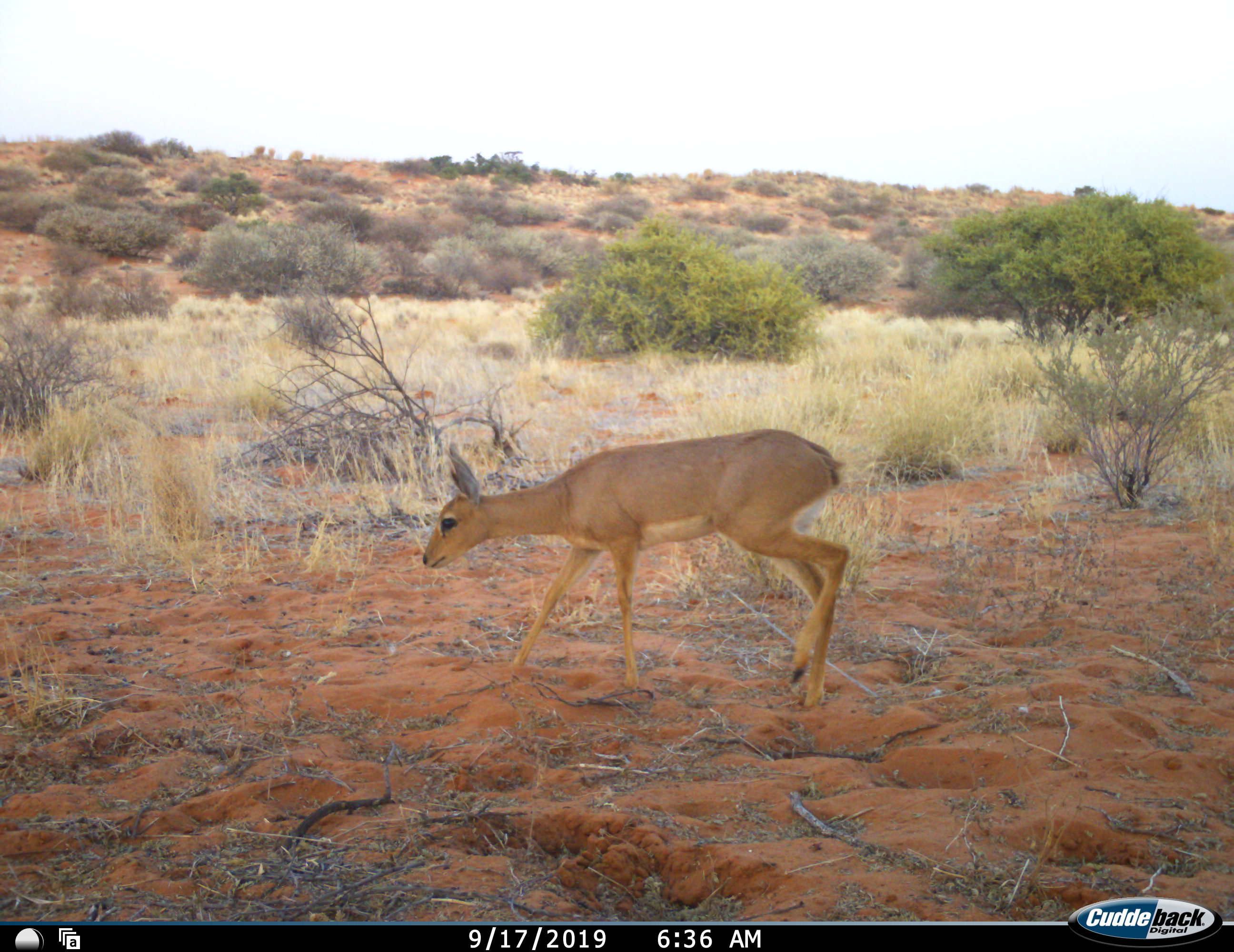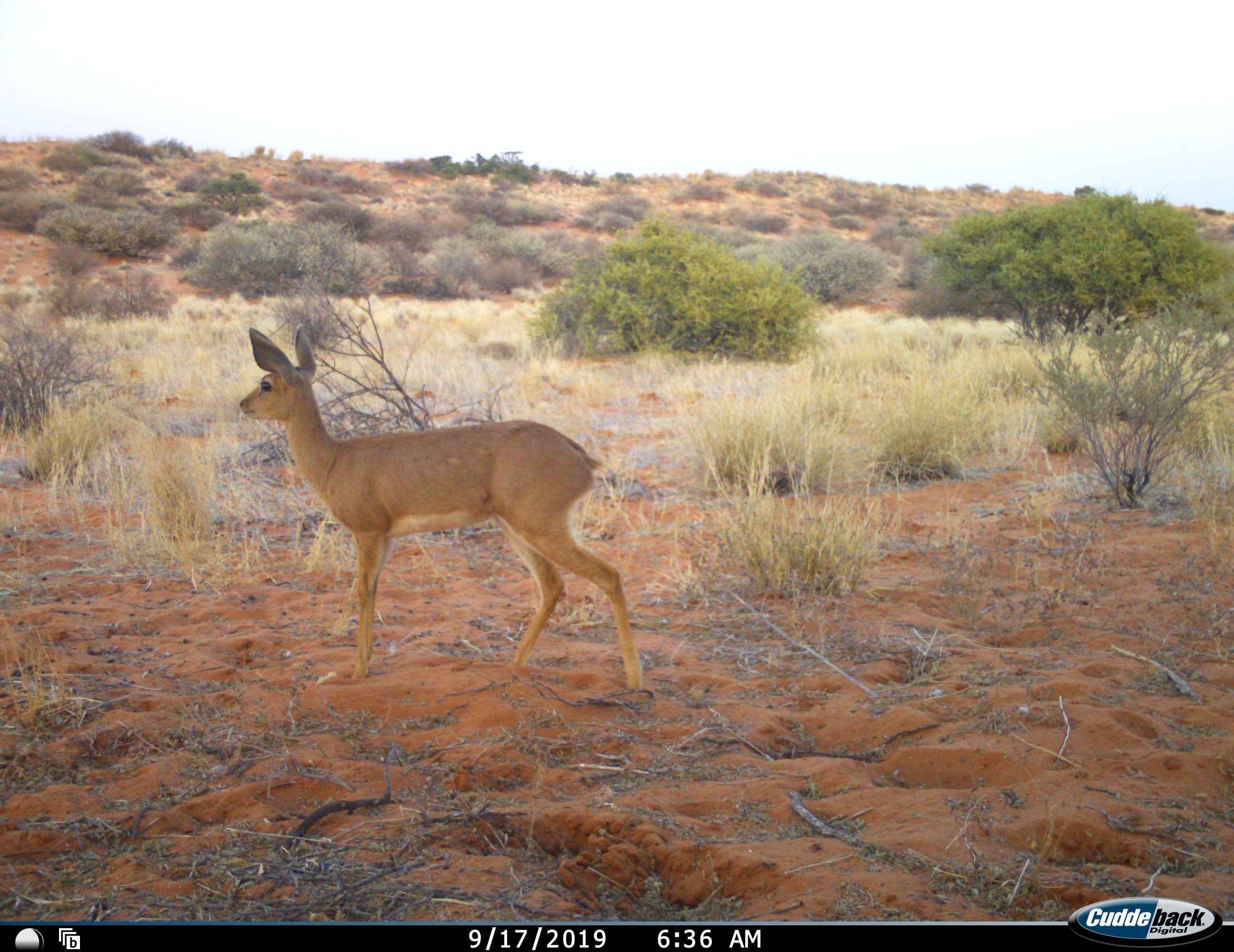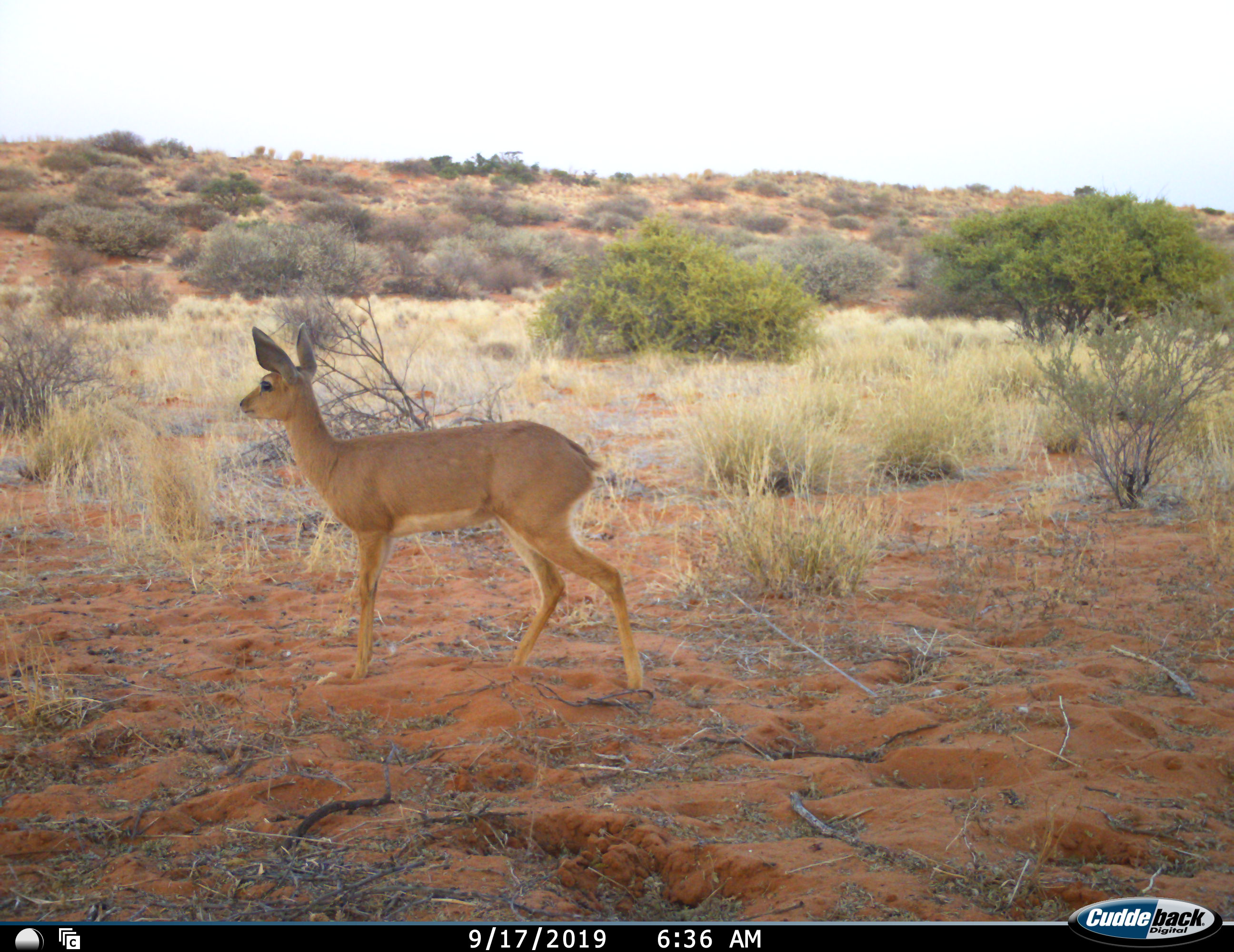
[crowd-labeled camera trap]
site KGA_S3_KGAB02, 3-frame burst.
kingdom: Animalia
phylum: Chordata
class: Mammalia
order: Artiodactyla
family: Bovidae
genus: Raphicerus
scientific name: Raphicerus campestris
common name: steenbok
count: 1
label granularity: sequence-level